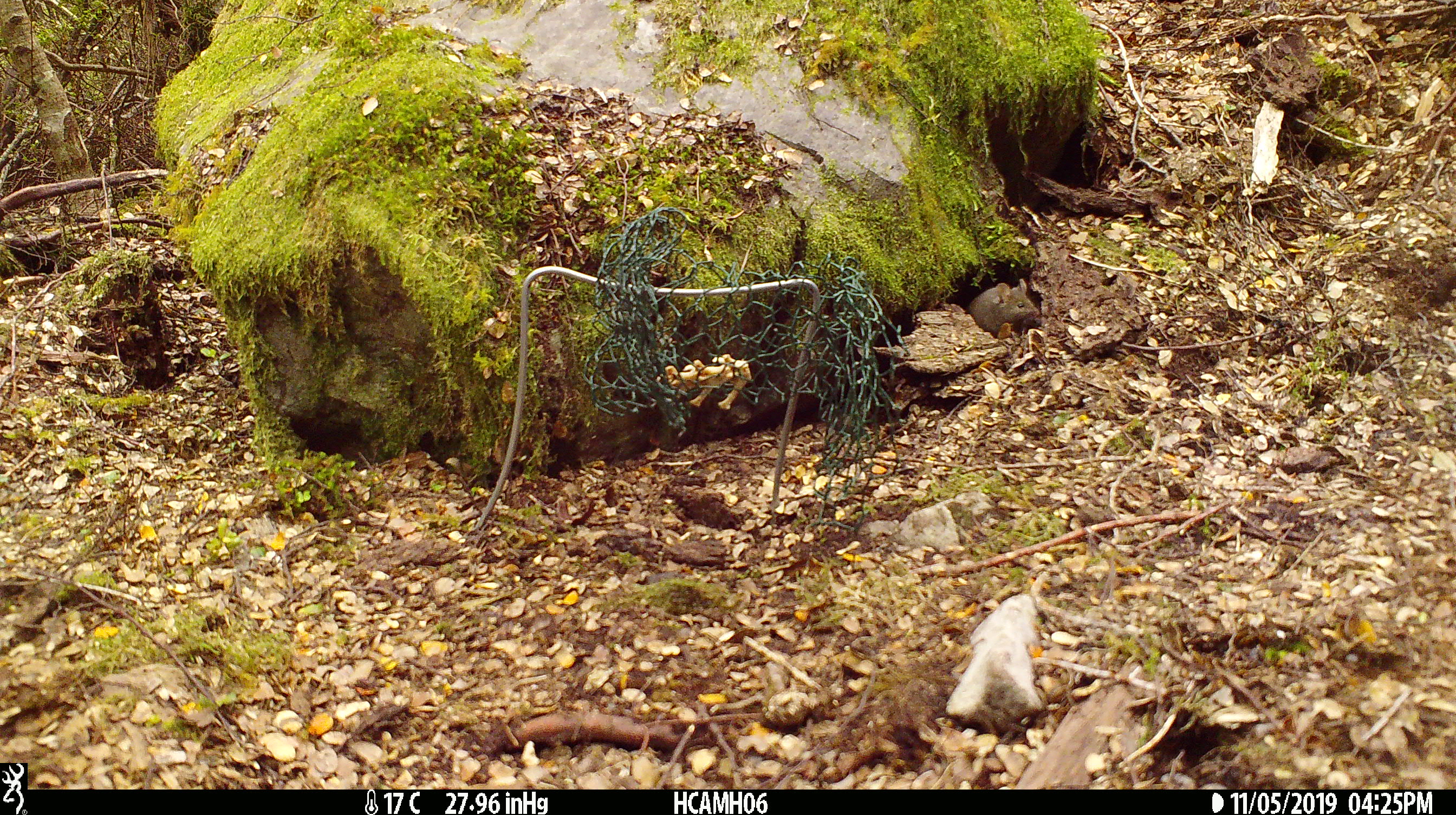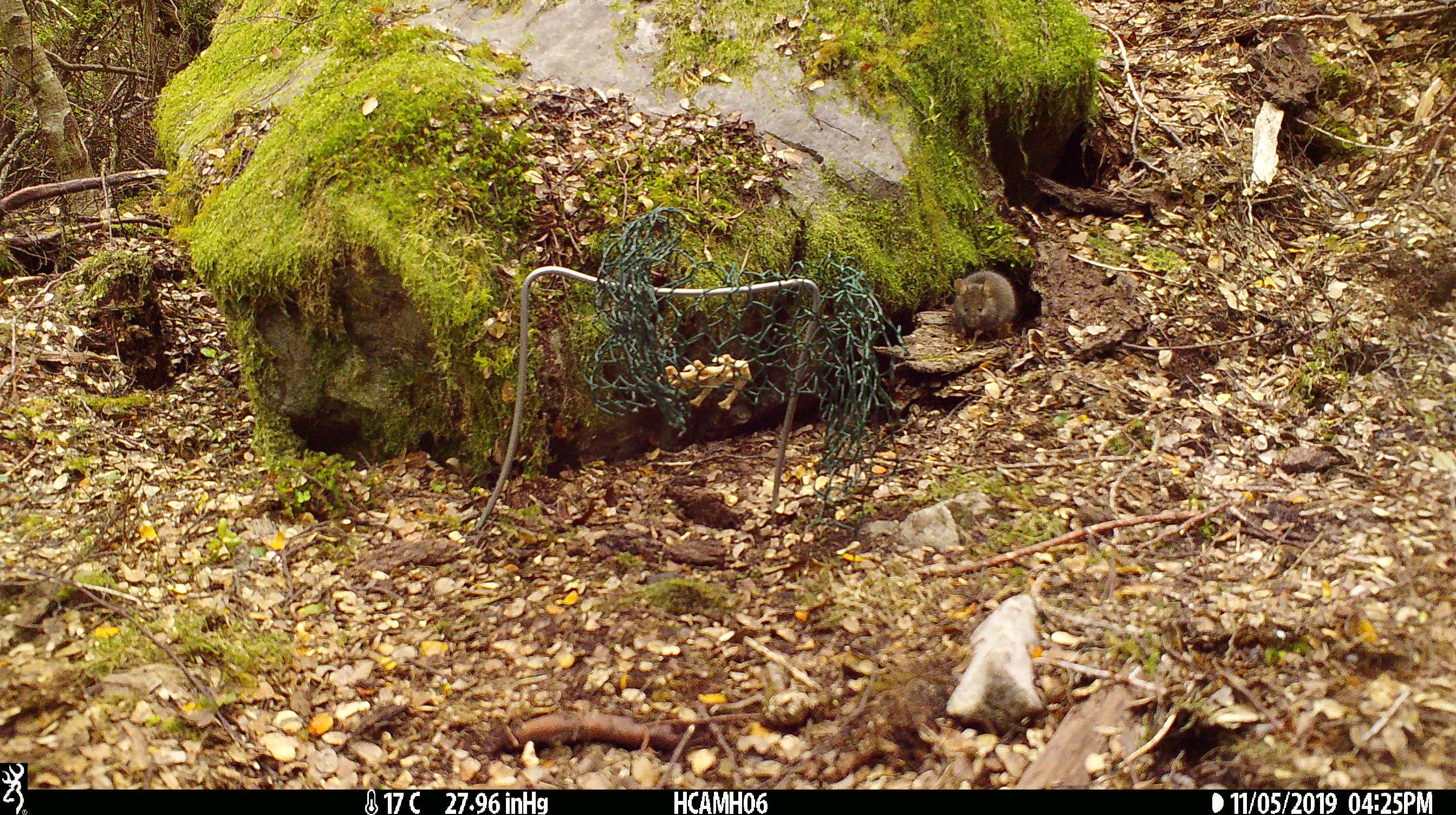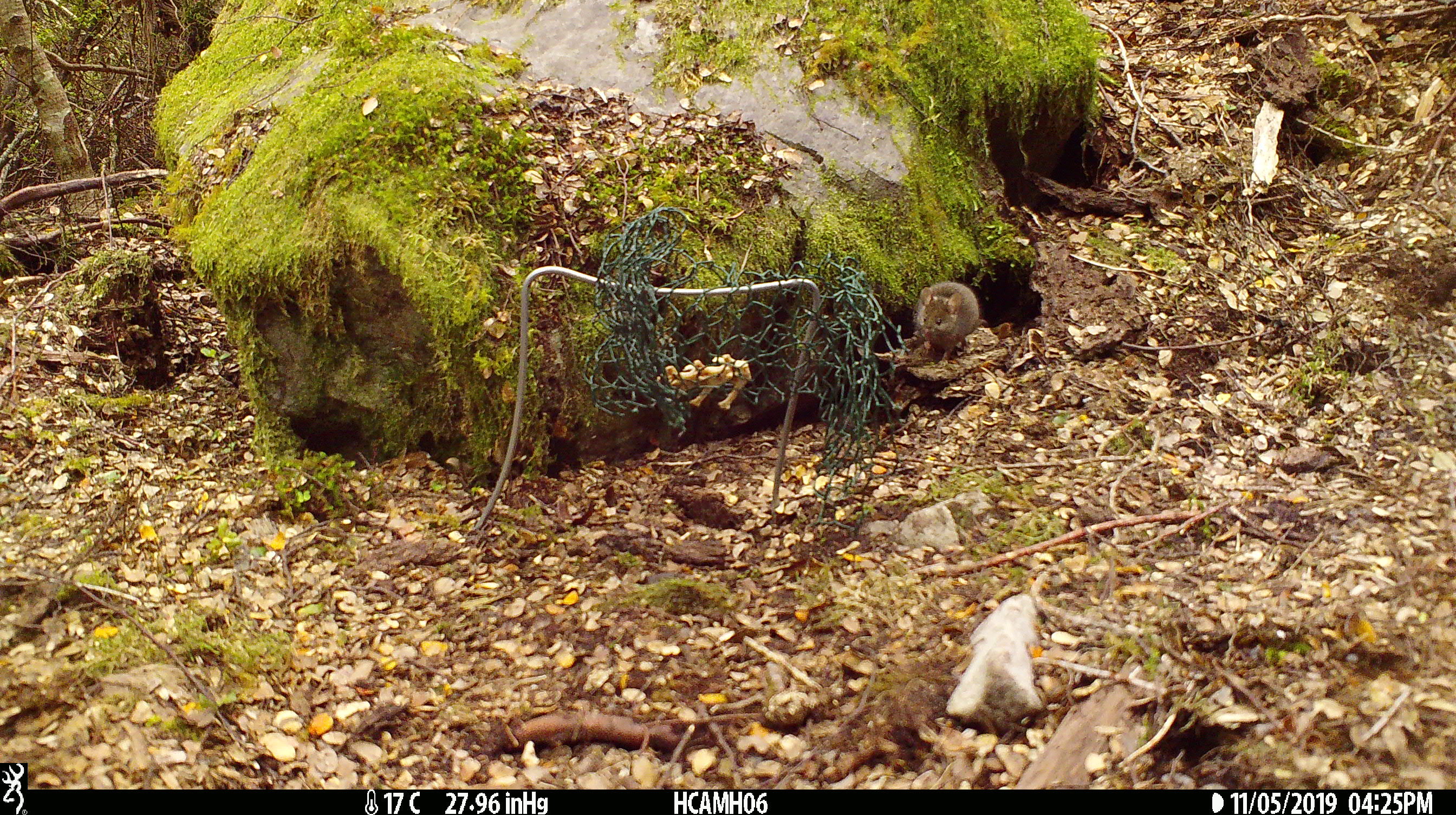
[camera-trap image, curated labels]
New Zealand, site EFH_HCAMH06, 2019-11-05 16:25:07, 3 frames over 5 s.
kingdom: Animalia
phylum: Chordata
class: Mammalia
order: Rodentia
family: Muridae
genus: Mus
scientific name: Mus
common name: mouse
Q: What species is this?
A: Mouse (Mus).